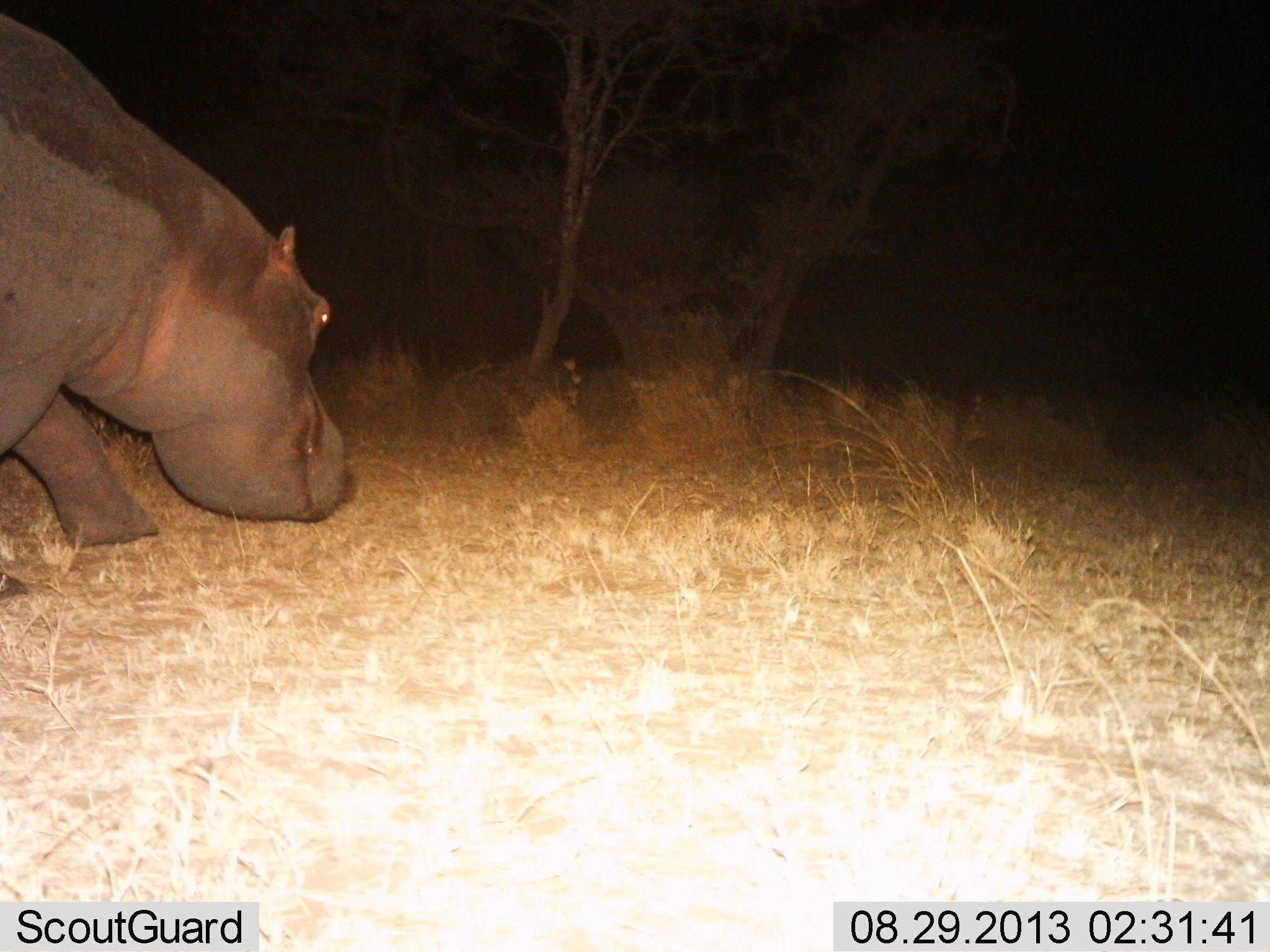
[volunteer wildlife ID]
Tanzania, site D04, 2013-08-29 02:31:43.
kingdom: Animalia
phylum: Chordata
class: Mammalia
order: Artiodactyla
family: Hippopotamidae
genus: Hippopotamus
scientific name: Hippopotamus amphibius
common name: hippopotamus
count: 1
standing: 29%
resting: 0%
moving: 46%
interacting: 0%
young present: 0%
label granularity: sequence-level